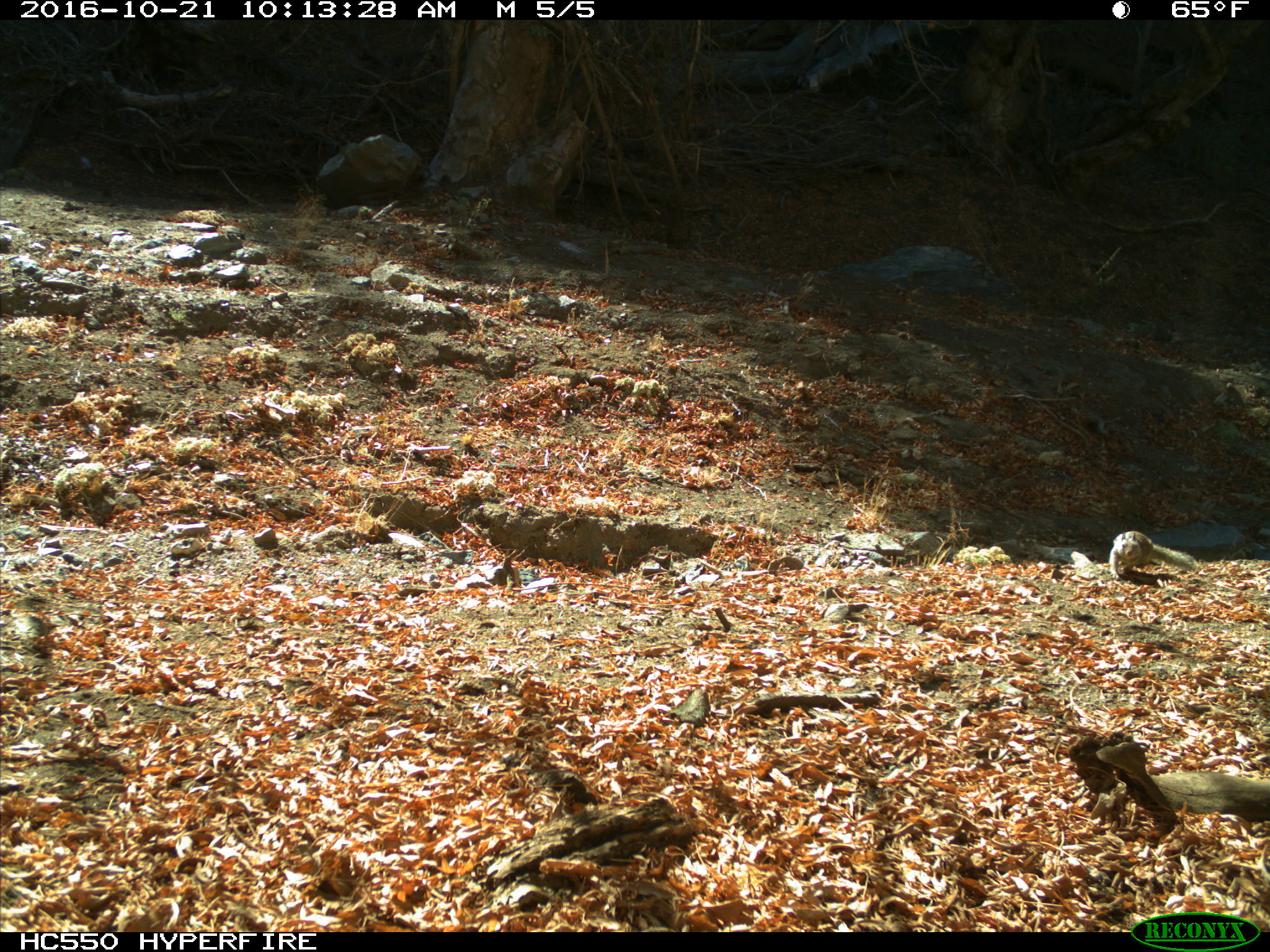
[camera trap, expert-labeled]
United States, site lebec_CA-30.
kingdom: Animalia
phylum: Chordata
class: Mammalia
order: Rodentia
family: Sciuridae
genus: Otospermophilus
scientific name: Otospermophilus beecheyi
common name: california ground squirrel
Otospermophilus beecheyi (california ground squirrel).